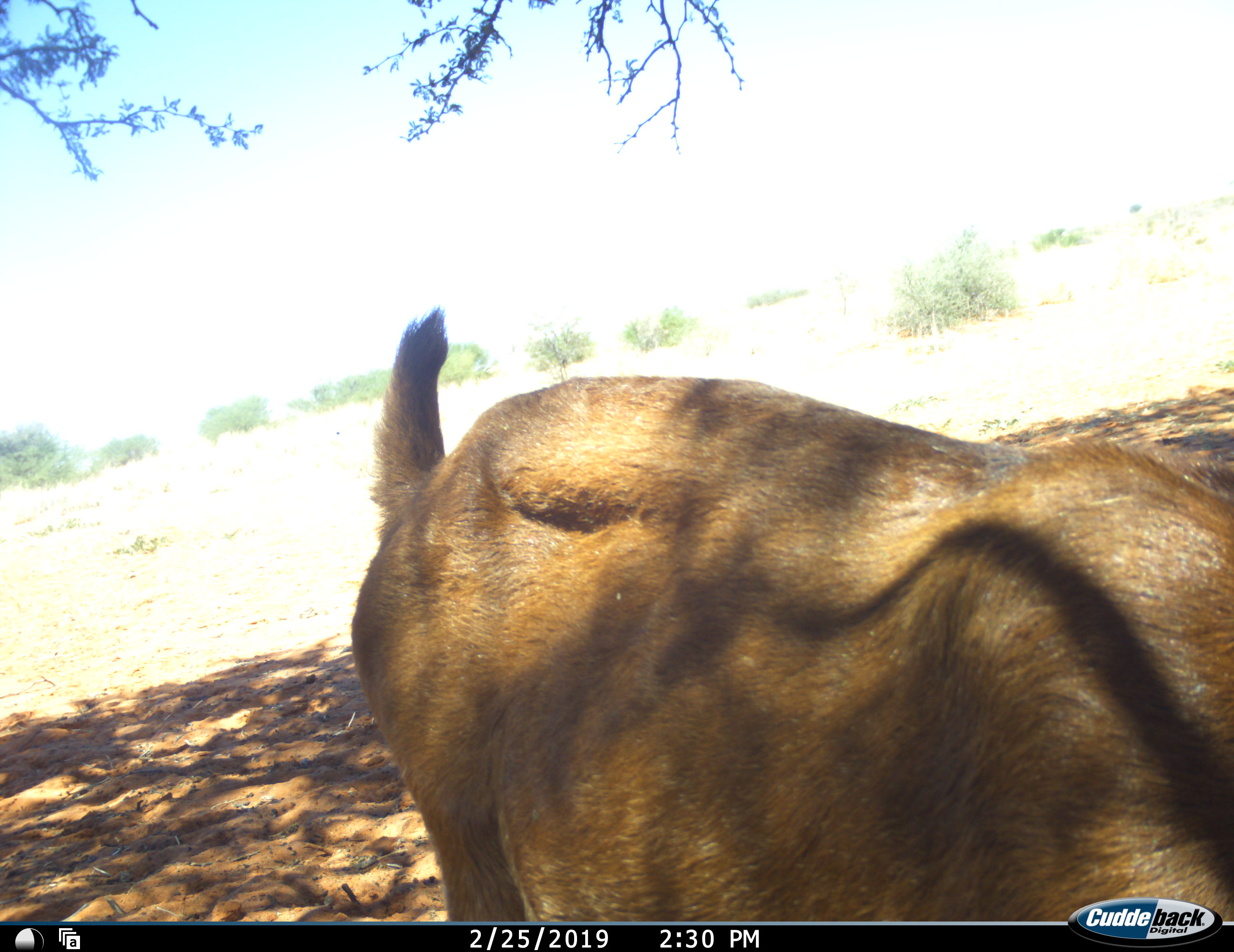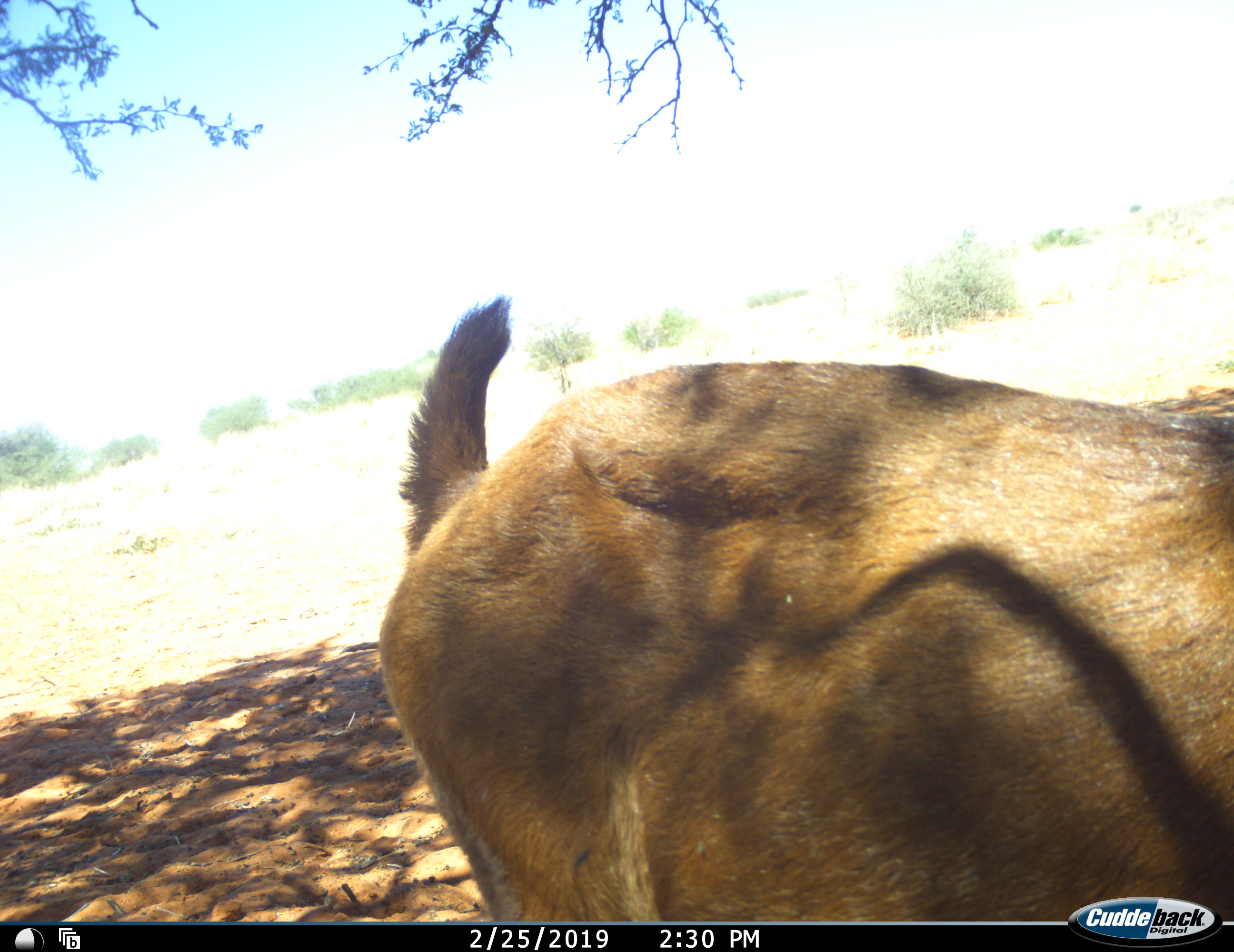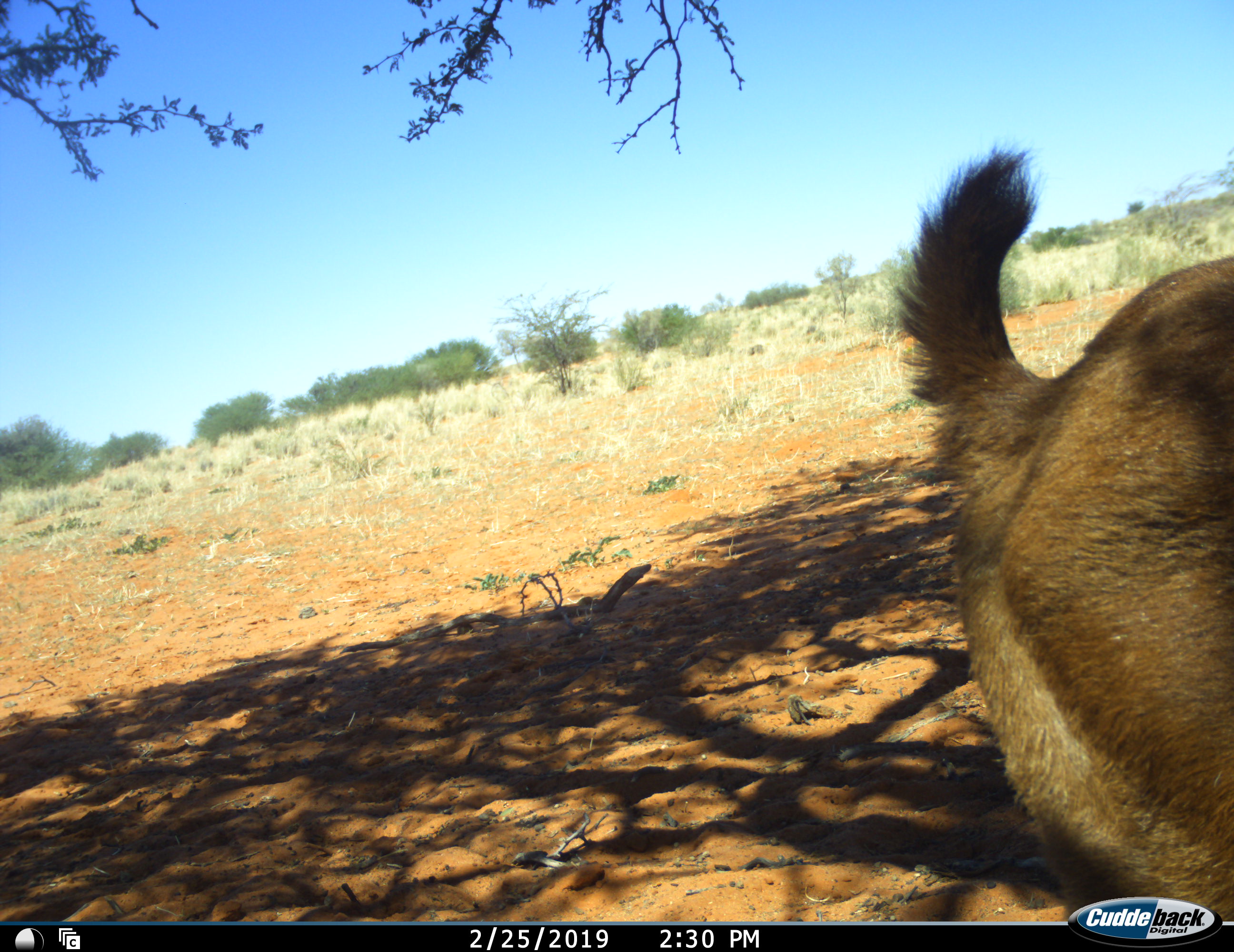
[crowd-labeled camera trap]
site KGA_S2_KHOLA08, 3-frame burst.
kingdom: Animalia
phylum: Chordata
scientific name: Vertebrata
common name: domestic animal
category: domesticanimal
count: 1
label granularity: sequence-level